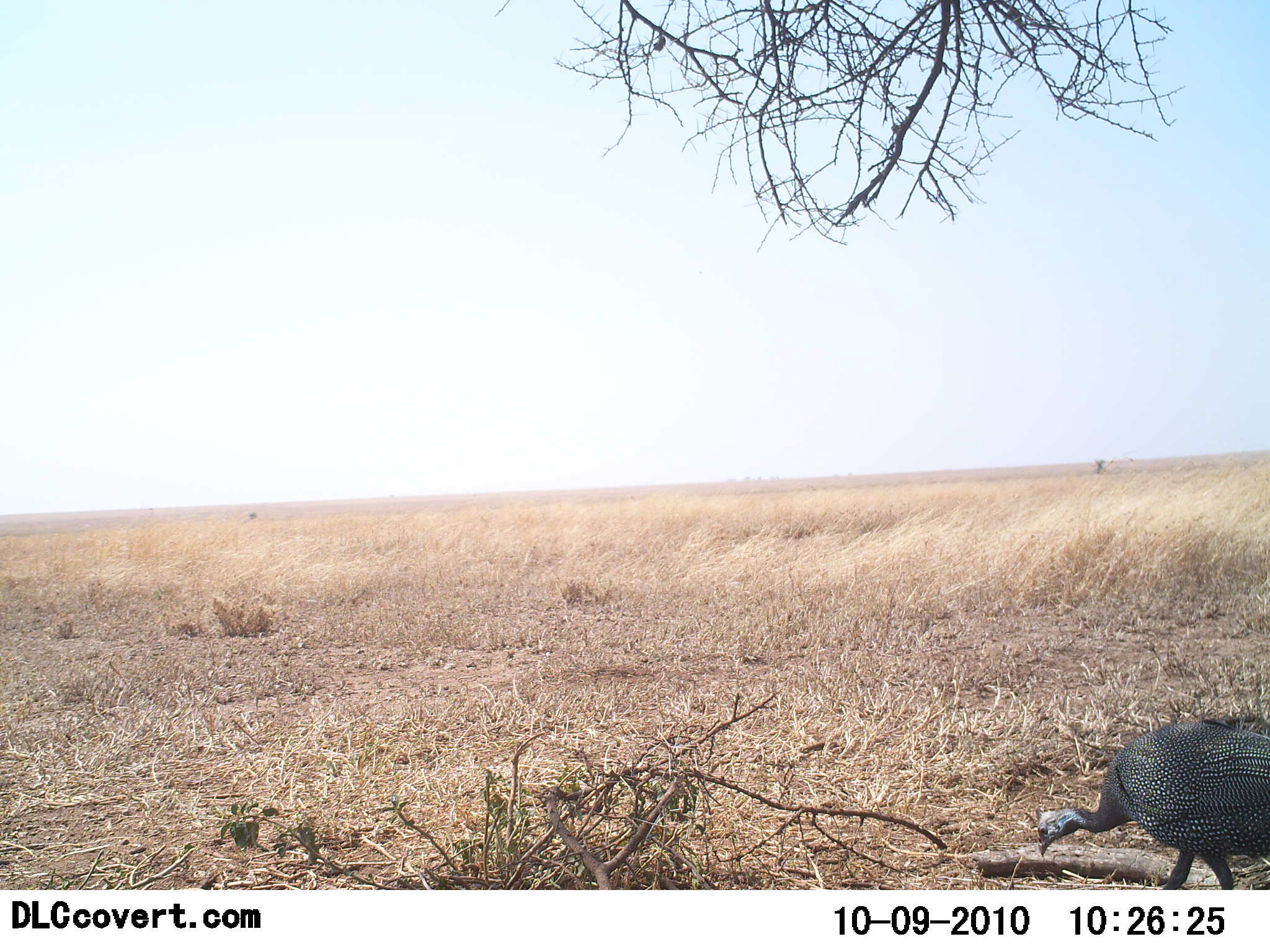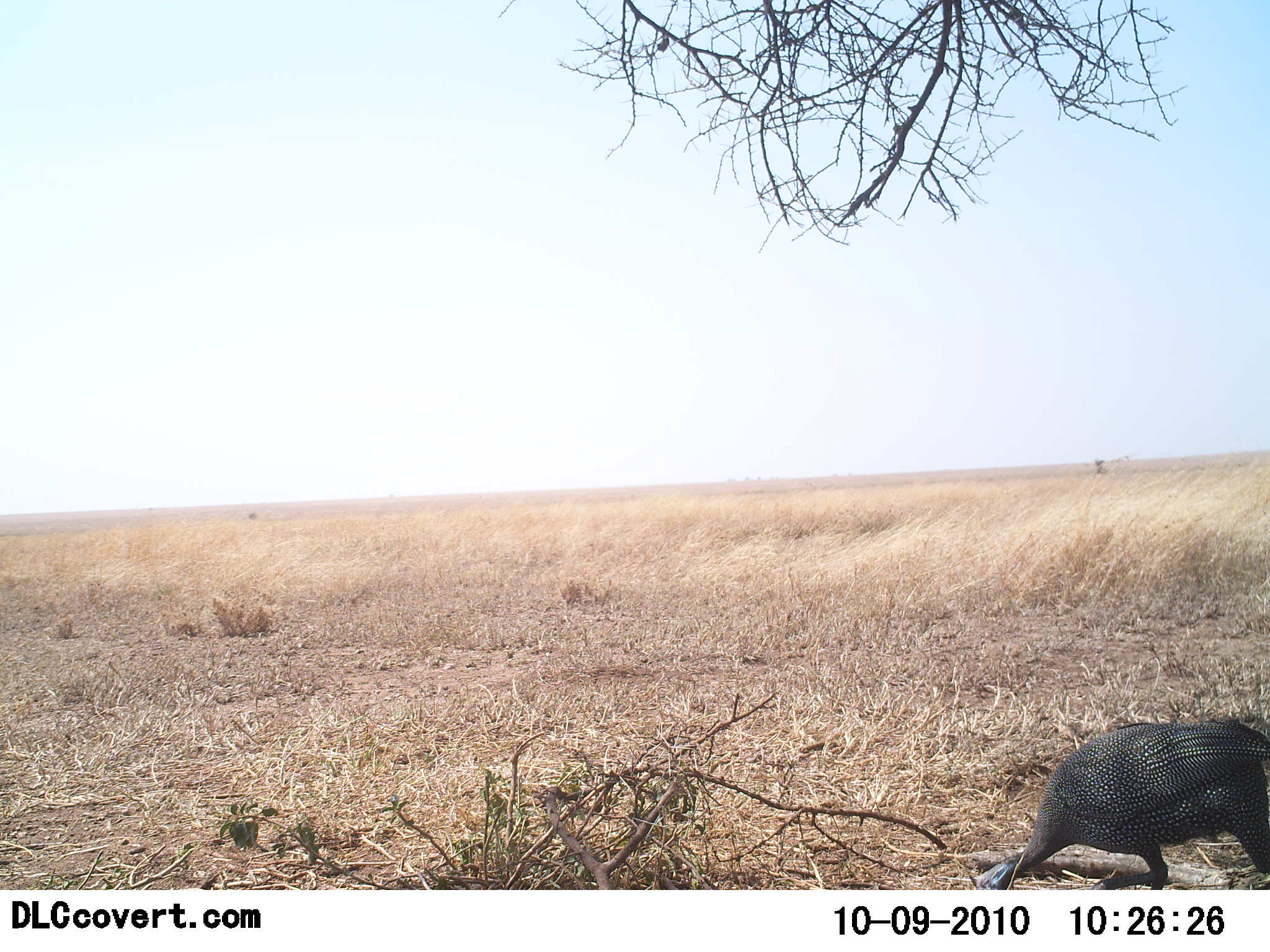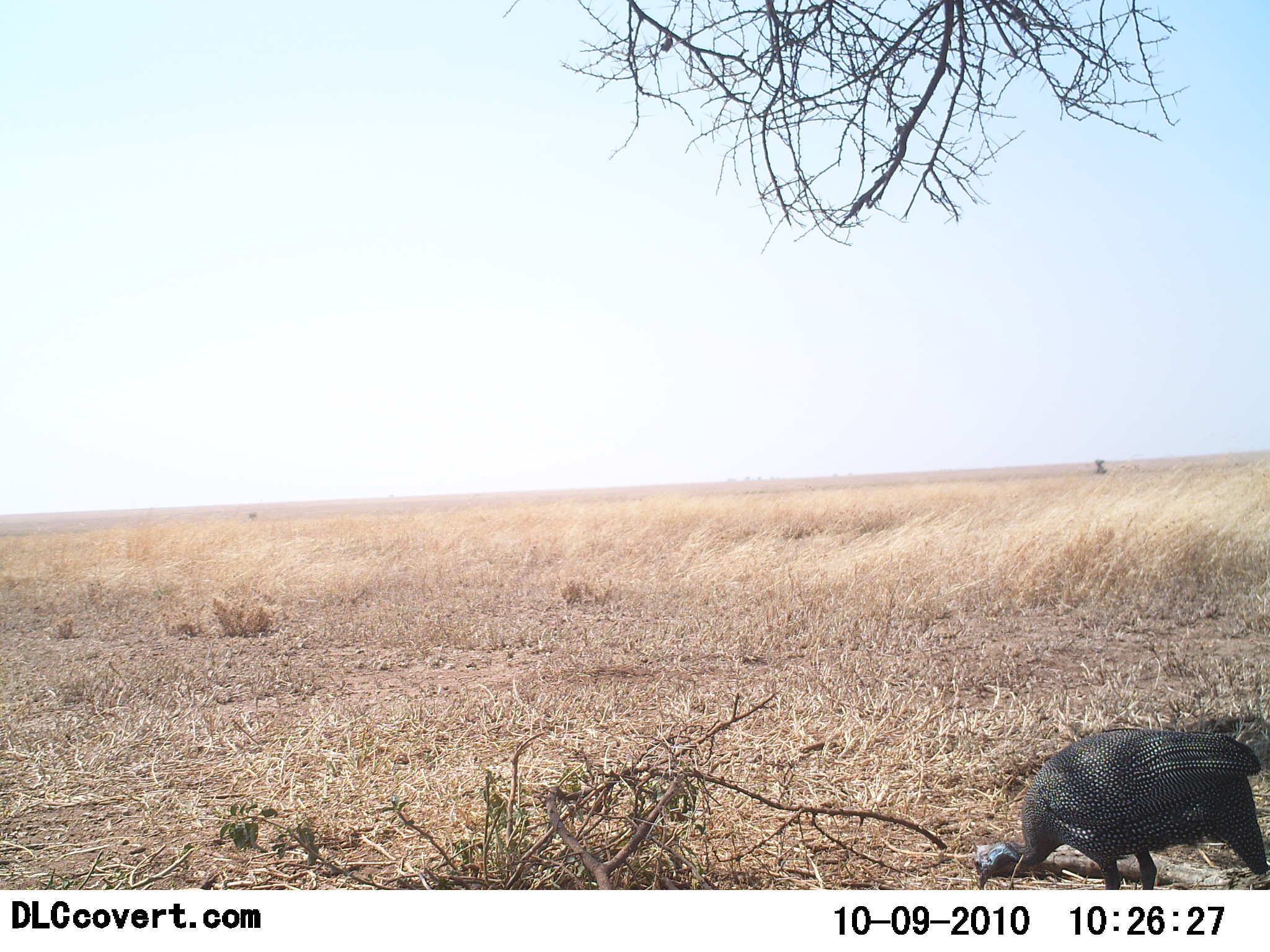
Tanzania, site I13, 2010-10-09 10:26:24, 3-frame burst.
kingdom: Animalia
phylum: Chordata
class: Aves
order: Galliformes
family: Numididae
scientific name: Numididae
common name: guinea fowl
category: guineafowl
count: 1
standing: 8%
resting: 0%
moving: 0%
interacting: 0%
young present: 0%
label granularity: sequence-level